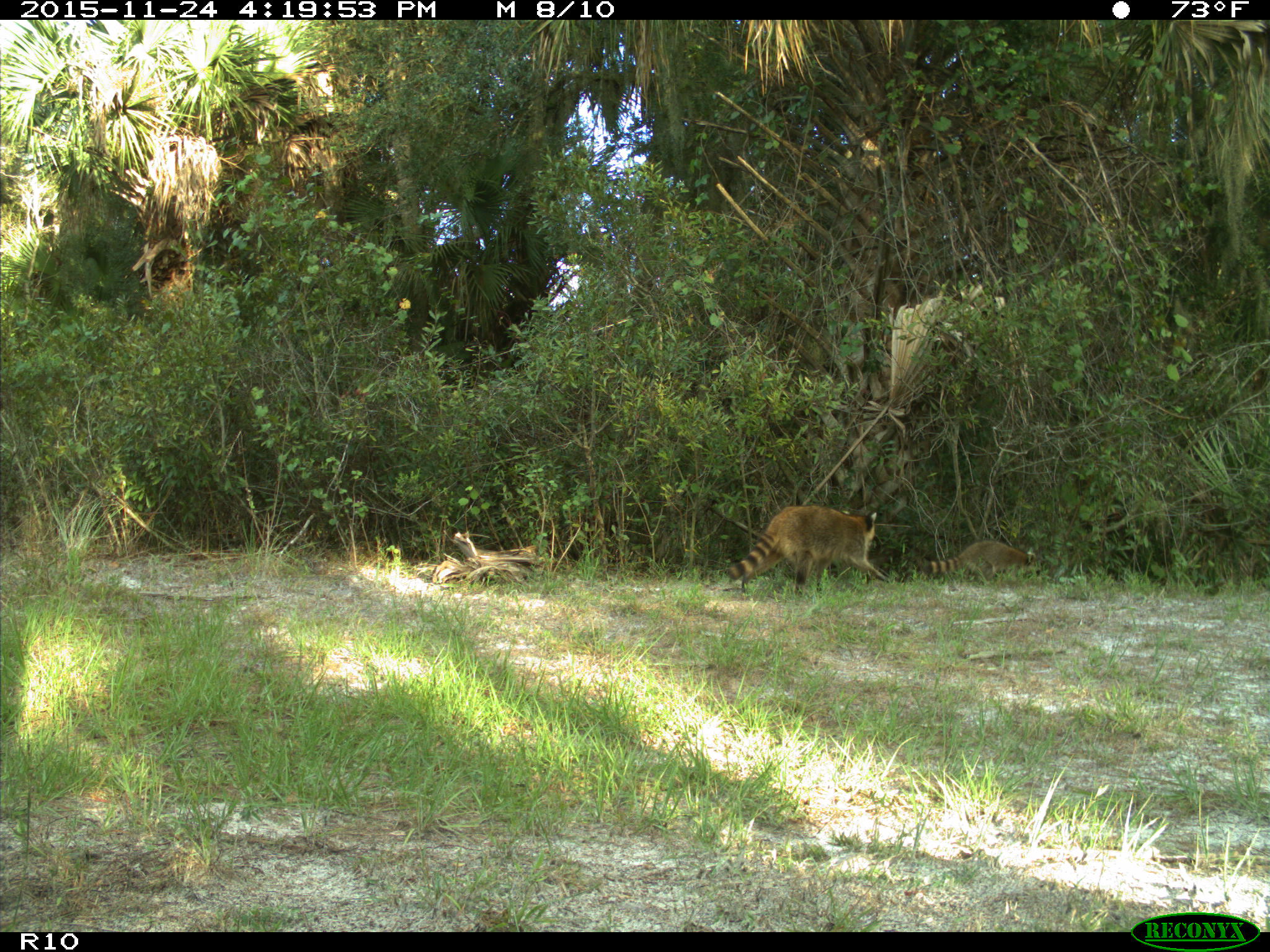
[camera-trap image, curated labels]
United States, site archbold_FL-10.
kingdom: Animalia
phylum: Chordata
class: Mammalia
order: Carnivora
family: Procyonidae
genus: Procyon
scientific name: Procyon lotor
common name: common raccoon